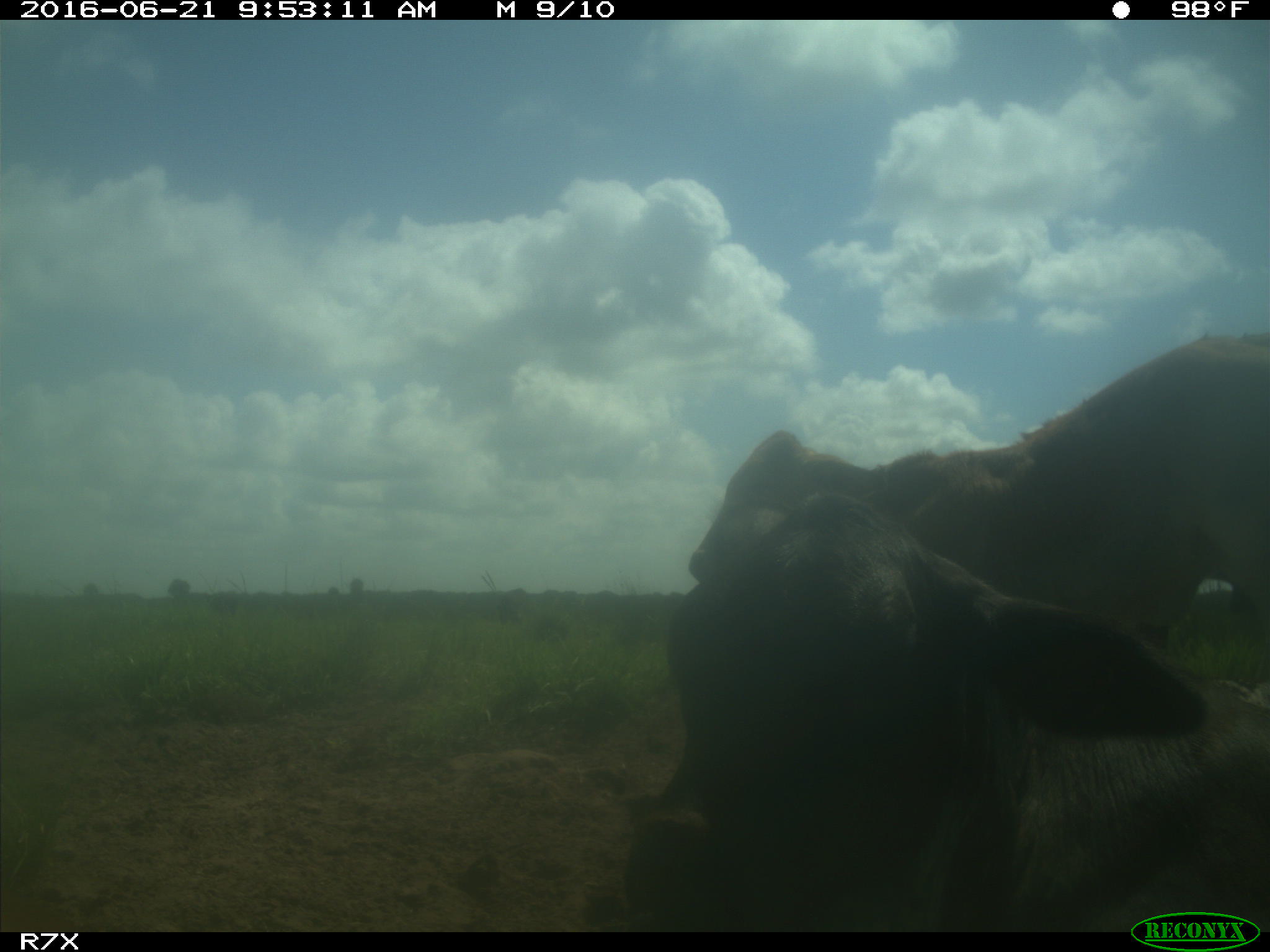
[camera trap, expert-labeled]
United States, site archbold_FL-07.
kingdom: Animalia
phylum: Chordata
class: Mammalia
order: Artiodactyla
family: Bovidae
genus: Bos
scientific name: Bos taurus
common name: domestic cow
Bos taurus (domestic cow).